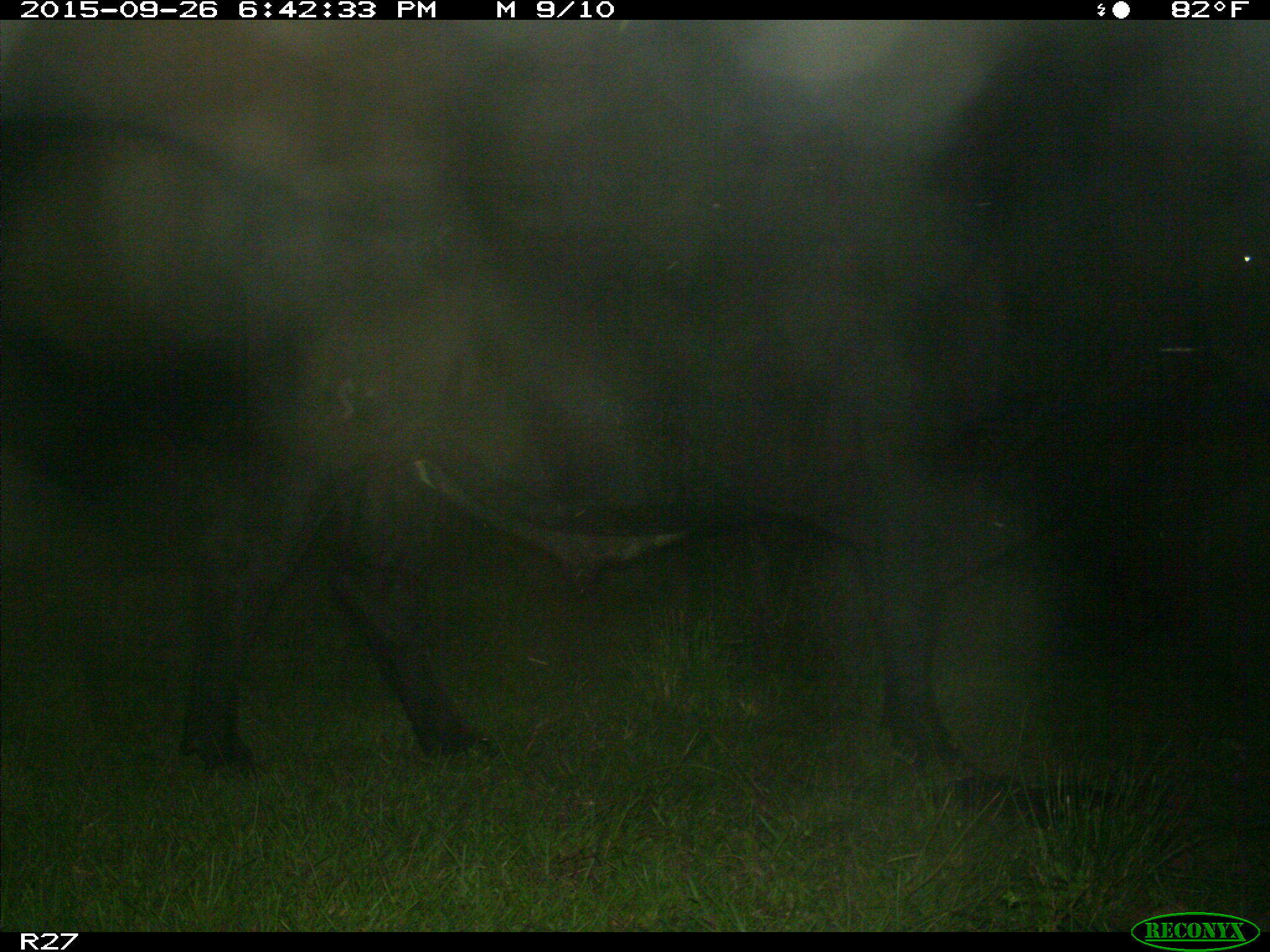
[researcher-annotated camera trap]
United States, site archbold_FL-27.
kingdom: Animalia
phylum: Chordata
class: Mammalia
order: Artiodactyla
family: Bovidae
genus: Bos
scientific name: Bos taurus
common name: domestic cow